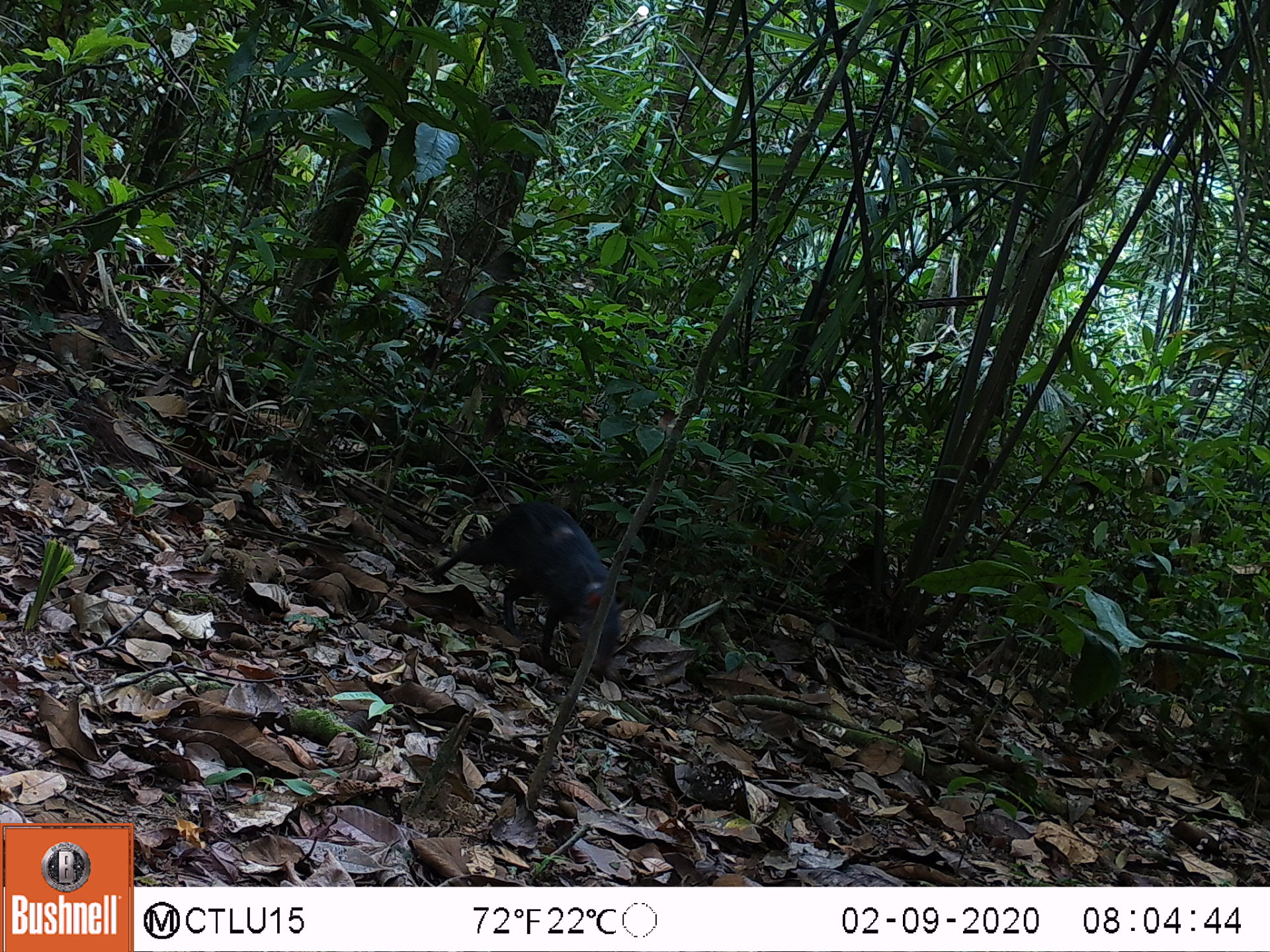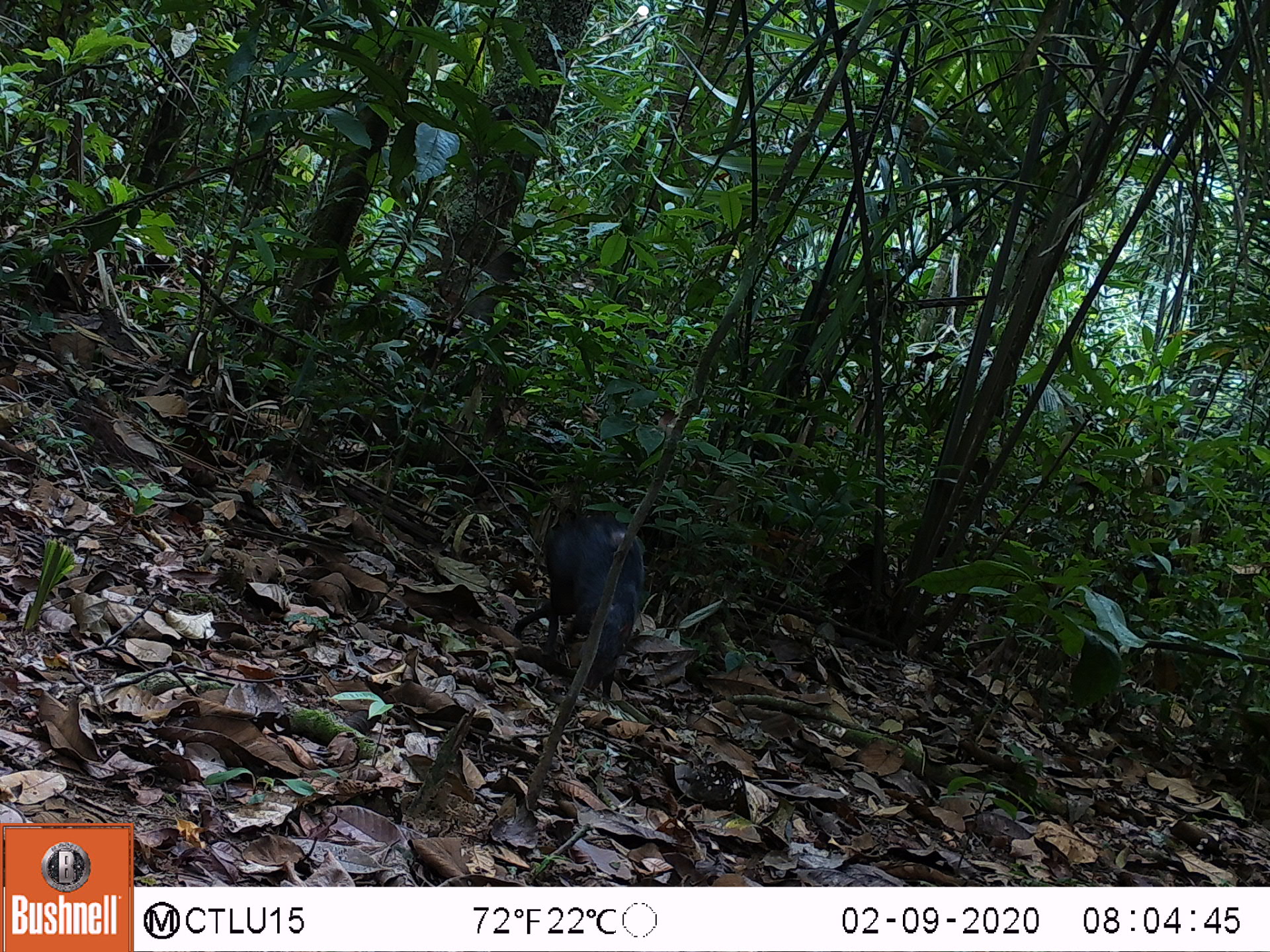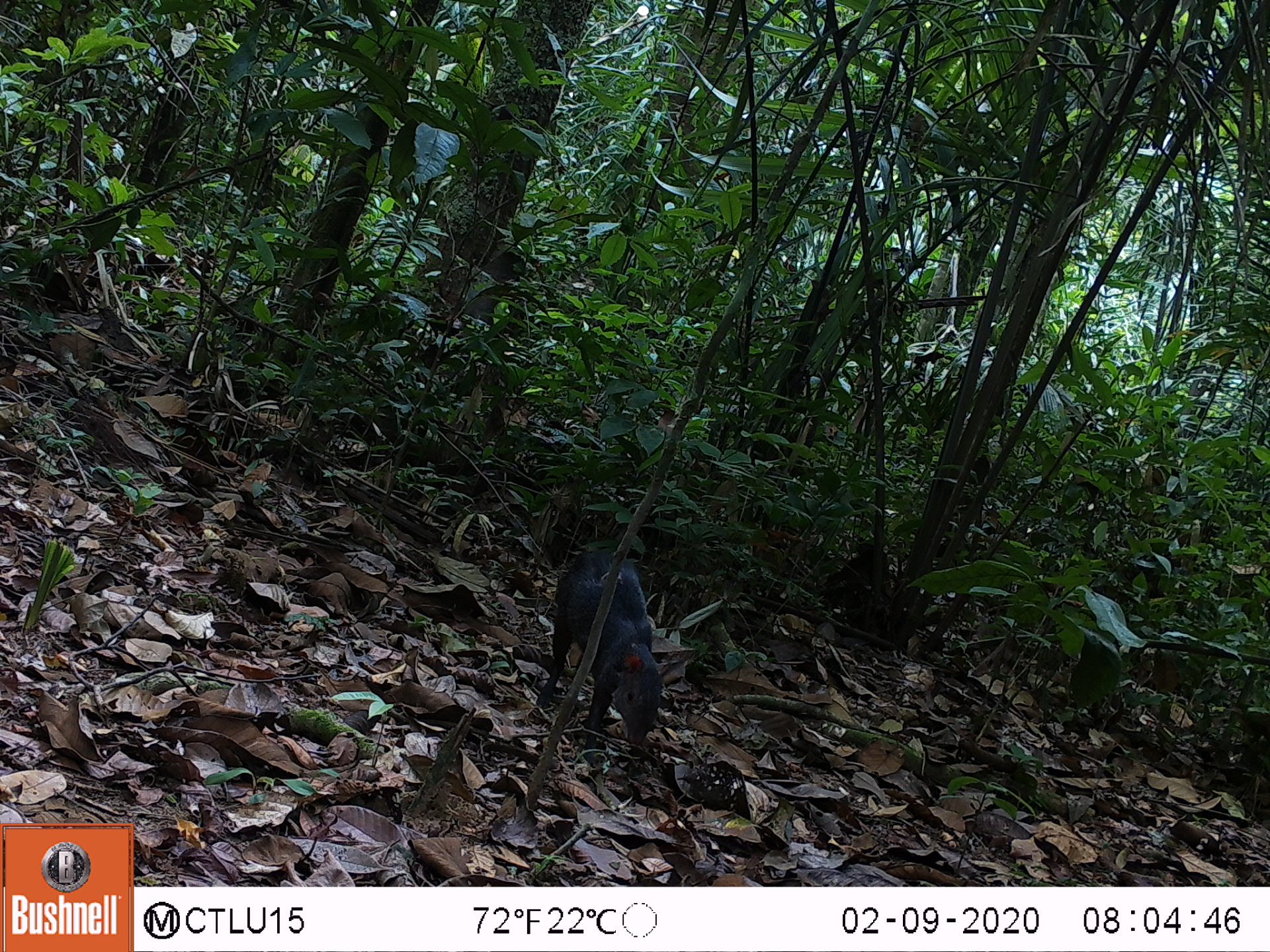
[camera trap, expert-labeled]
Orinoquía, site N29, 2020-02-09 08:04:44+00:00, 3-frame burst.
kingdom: Animalia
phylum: Chordata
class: Mammalia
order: Rodentia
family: Dasyproctidae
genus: Dasyprocta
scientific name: Dasyprocta fuliginosa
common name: black agouti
Black agouti (Dasyprocta fuliginosa).